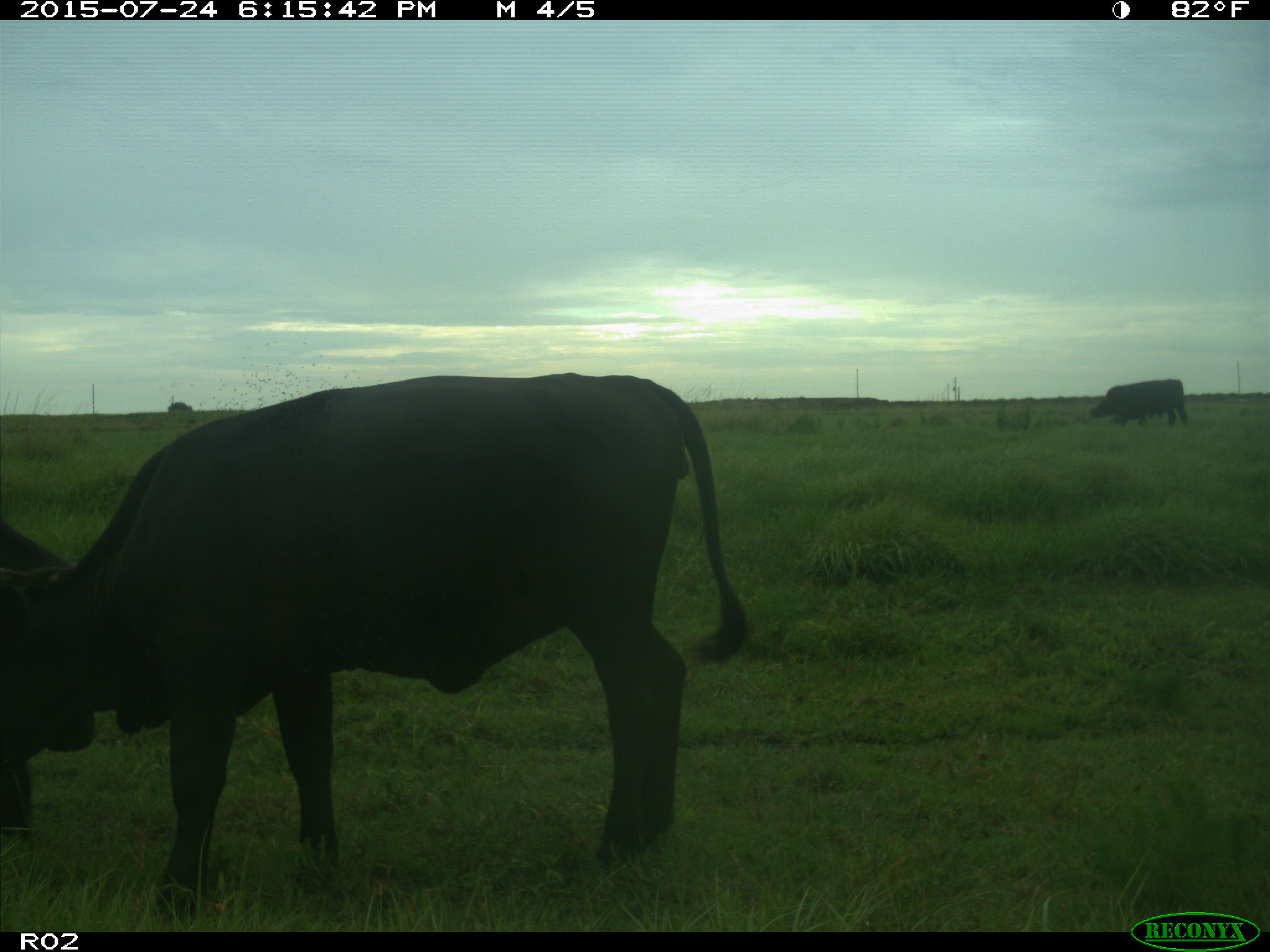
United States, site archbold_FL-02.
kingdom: Animalia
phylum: Chordata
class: Mammalia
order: Artiodactyla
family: Bovidae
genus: Bos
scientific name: Bos taurus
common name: domestic cow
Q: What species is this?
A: Bos taurus (domestic cow).